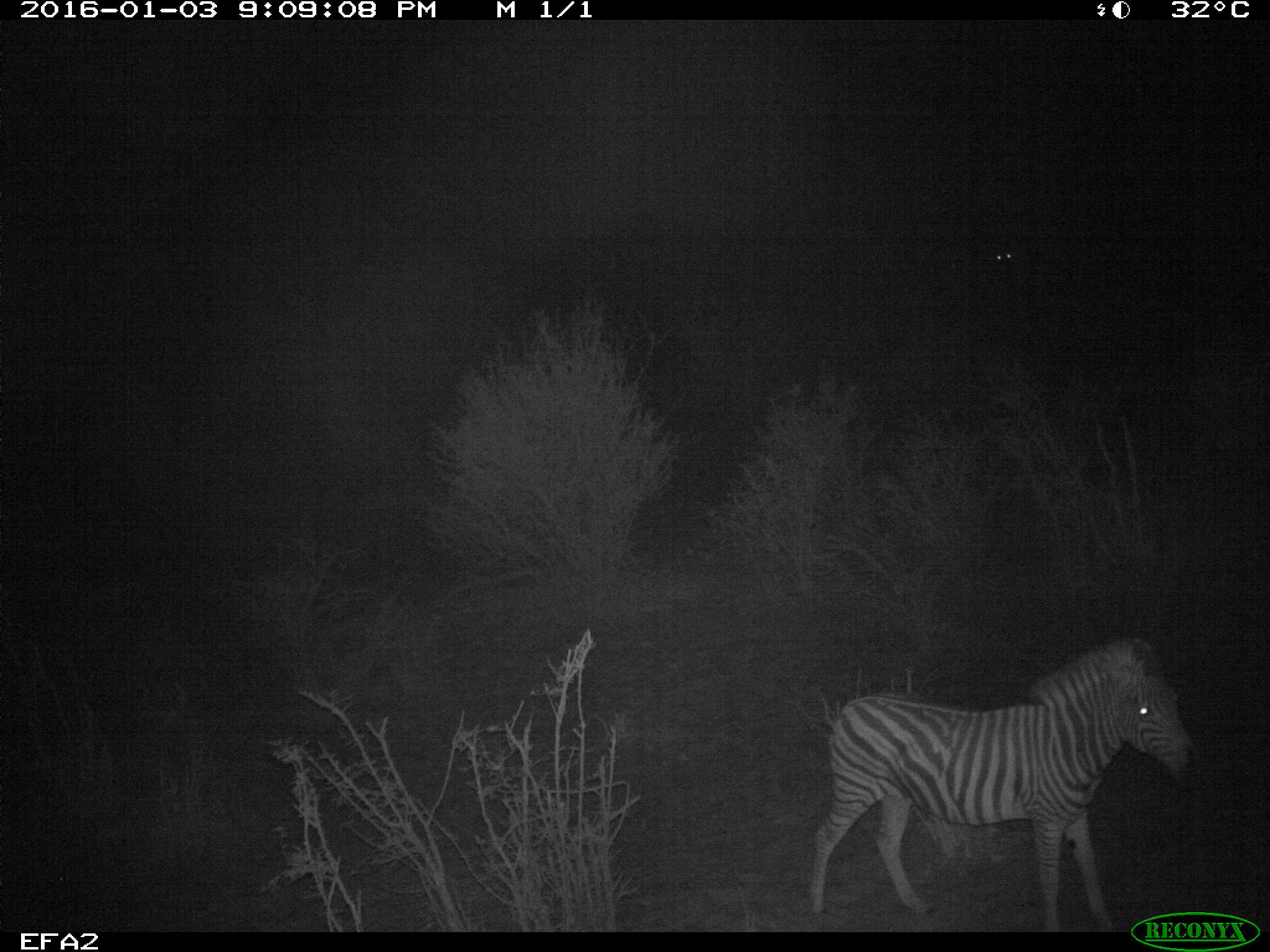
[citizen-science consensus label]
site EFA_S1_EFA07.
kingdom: Animalia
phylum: Chordata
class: Mammalia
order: Perissodactyla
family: Equidae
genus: Equus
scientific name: Equus quagga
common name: plains zebra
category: zebraplains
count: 1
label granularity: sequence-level